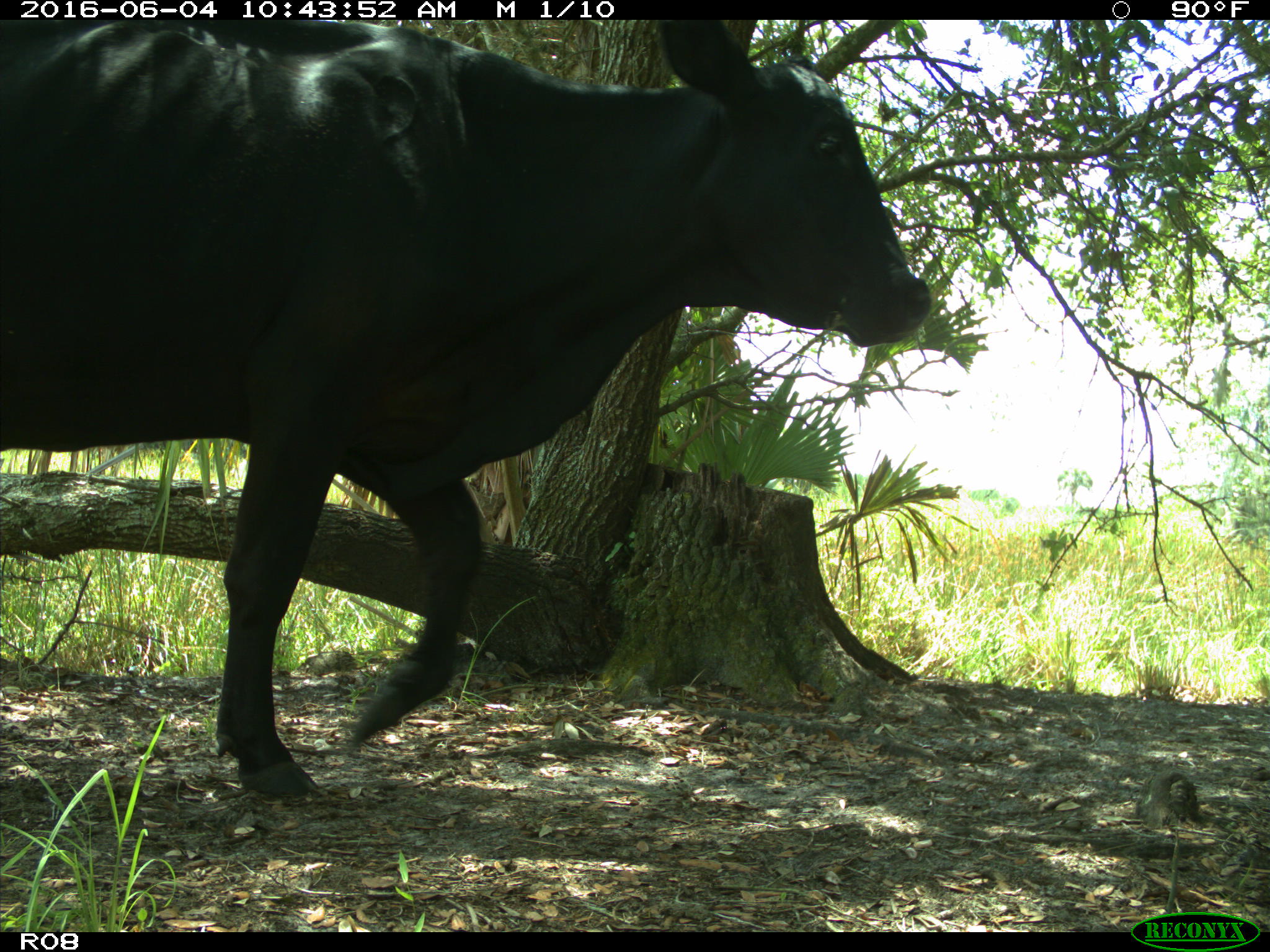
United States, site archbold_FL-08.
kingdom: Animalia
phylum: Chordata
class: Mammalia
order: Artiodactyla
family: Bovidae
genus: Bos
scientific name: Bos taurus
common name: domestic cow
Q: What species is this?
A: Bos taurus (domestic cow).